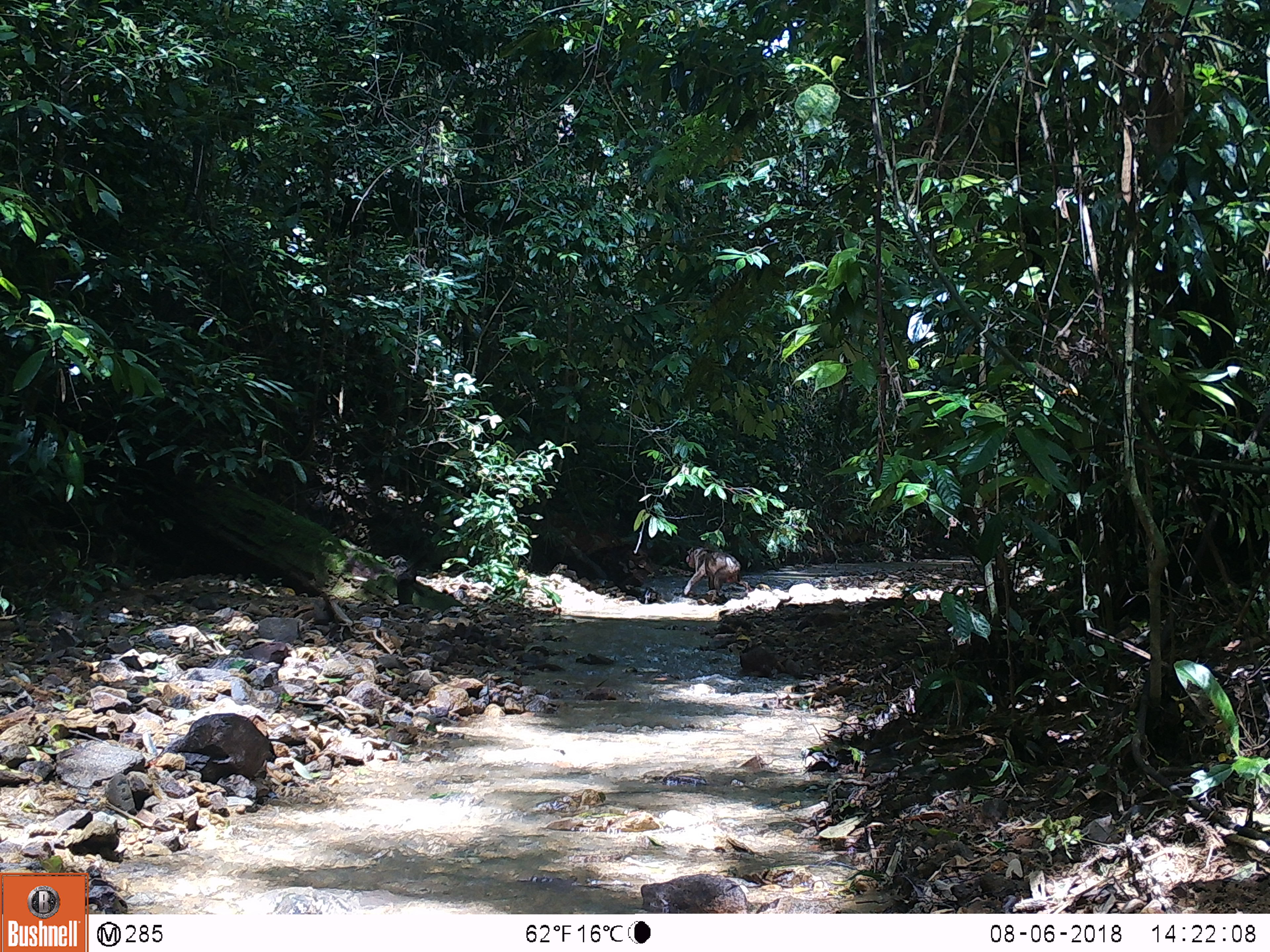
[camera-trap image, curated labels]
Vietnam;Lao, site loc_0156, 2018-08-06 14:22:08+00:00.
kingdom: Animalia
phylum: Chordata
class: Mammalia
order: Primates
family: Cercopithecidae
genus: Macaca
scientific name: Macaca arctoides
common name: stump-tailed macaque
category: stump tailed macaque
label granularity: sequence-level